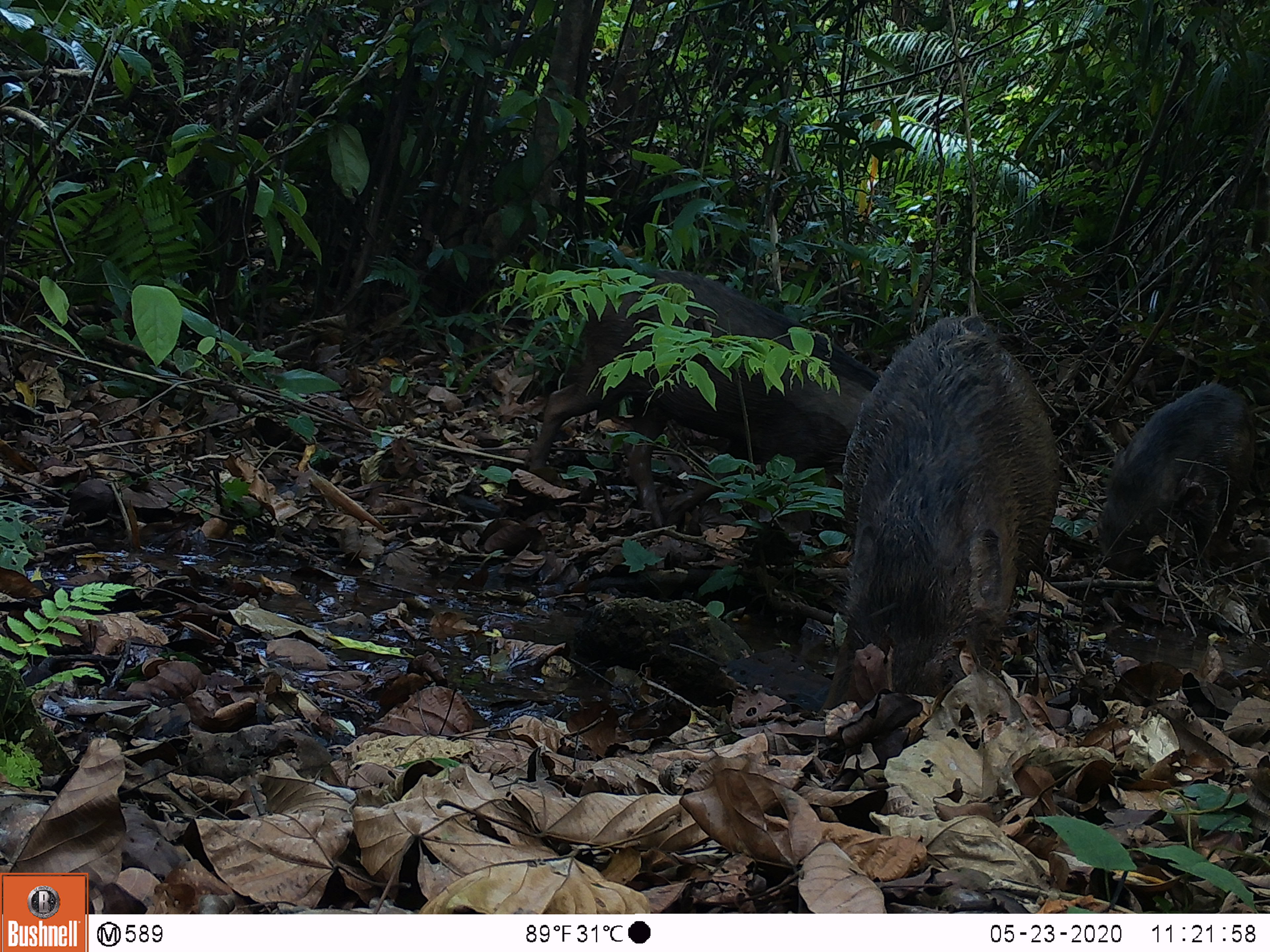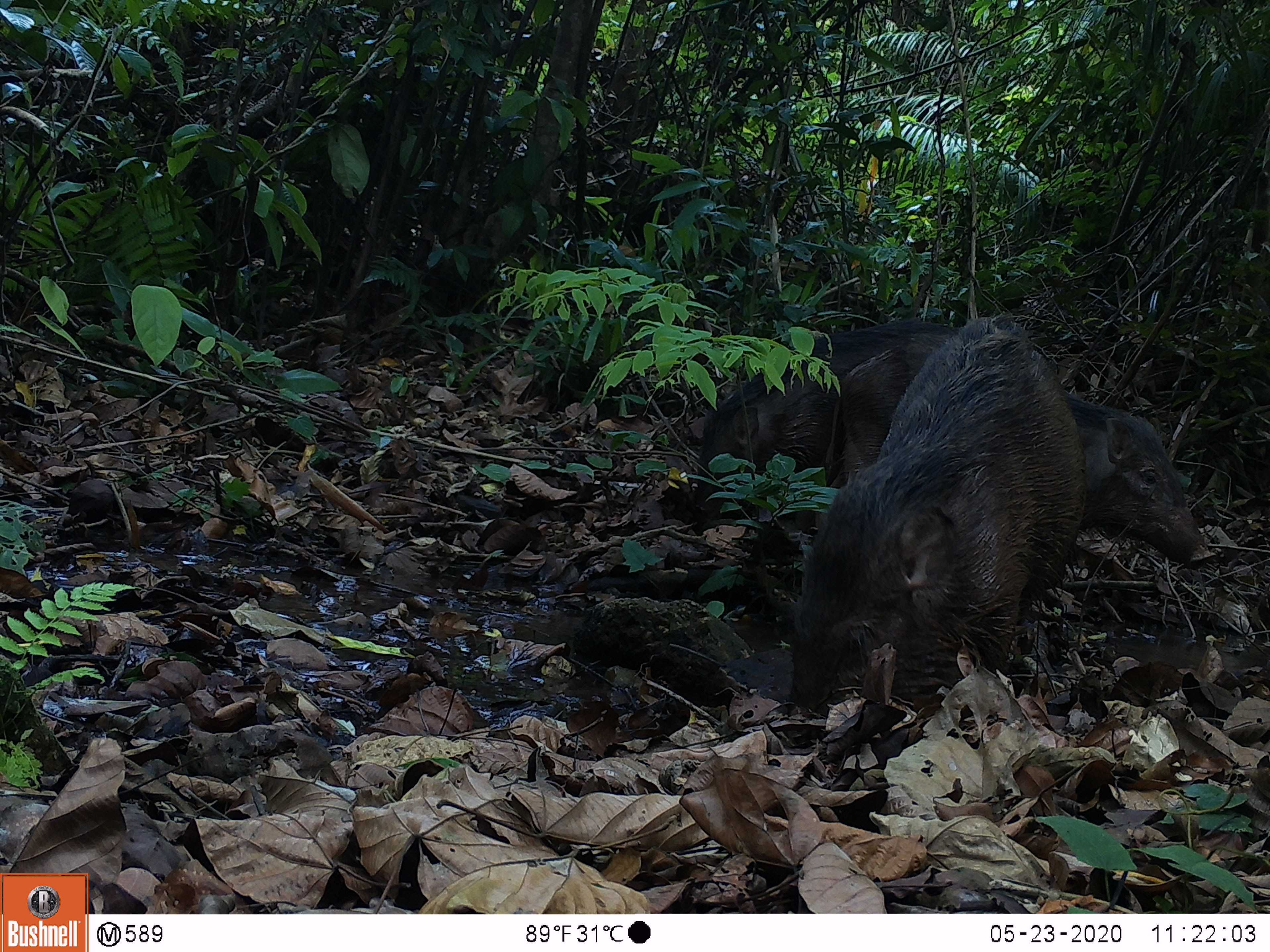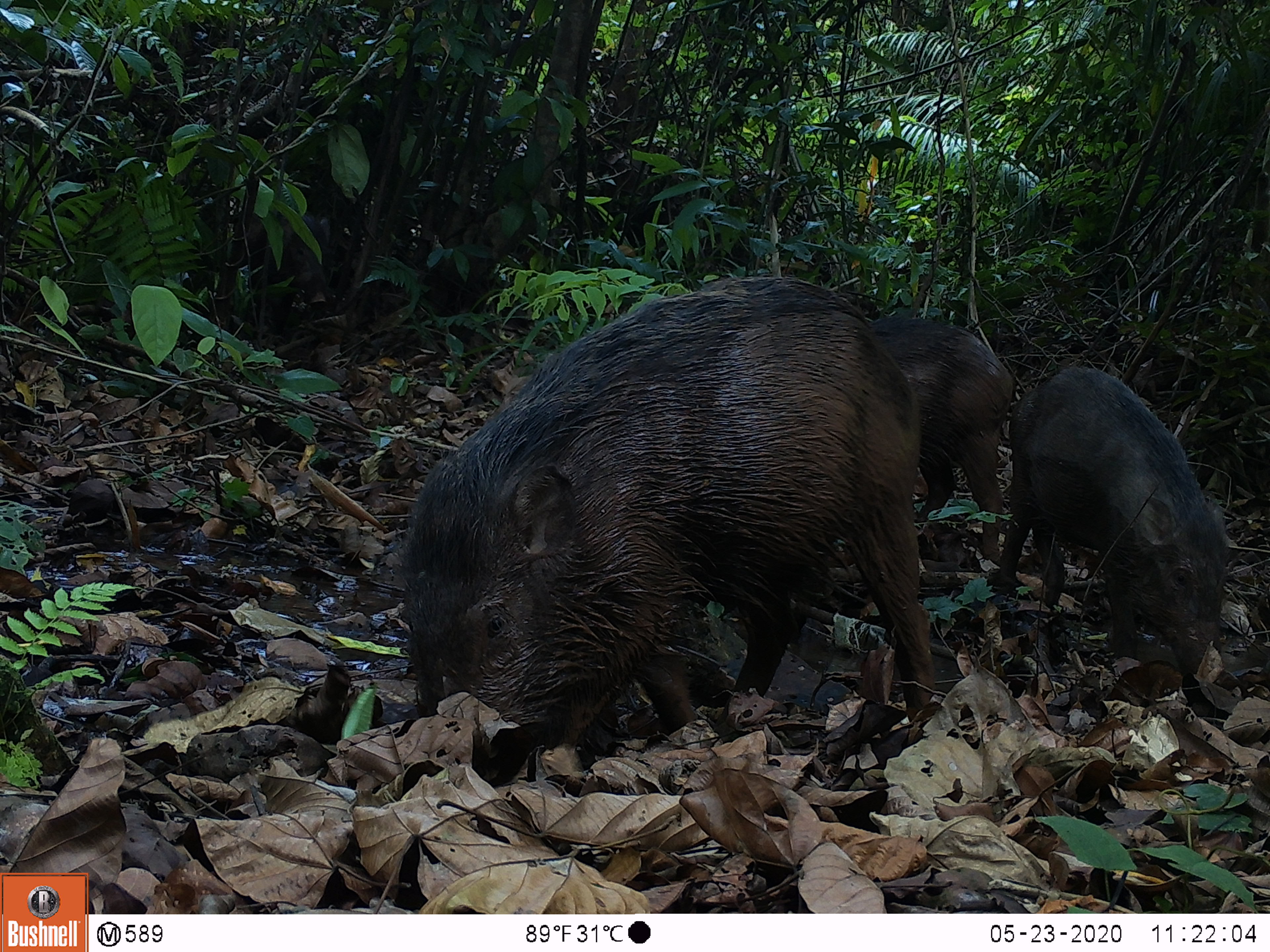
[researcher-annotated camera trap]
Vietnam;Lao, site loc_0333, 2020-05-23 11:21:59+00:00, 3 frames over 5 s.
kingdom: Animalia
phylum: Chordata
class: Mammalia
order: Artiodactyla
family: Suidae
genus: Sus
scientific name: Sus scrofa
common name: eurasian wild pig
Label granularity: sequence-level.